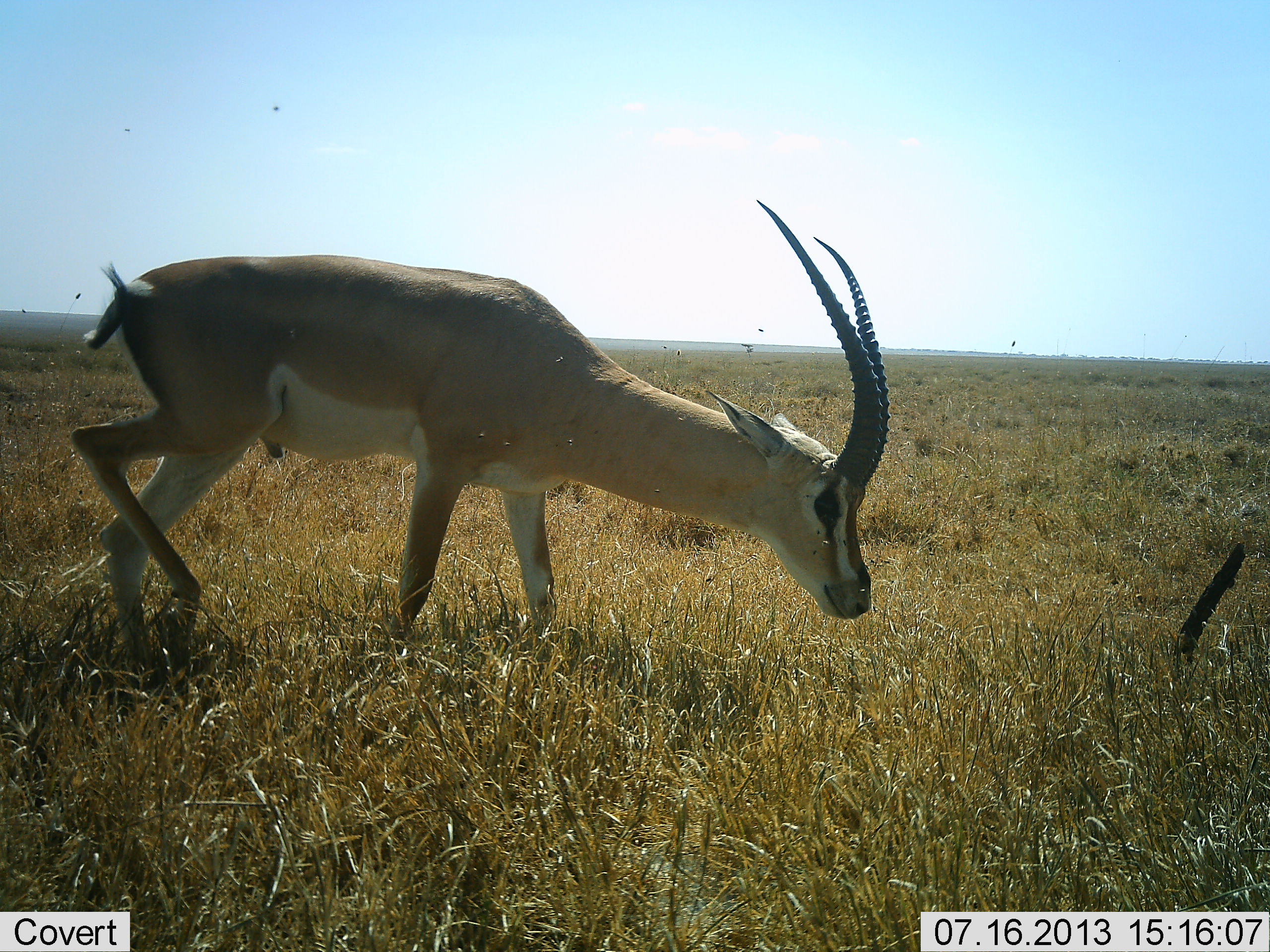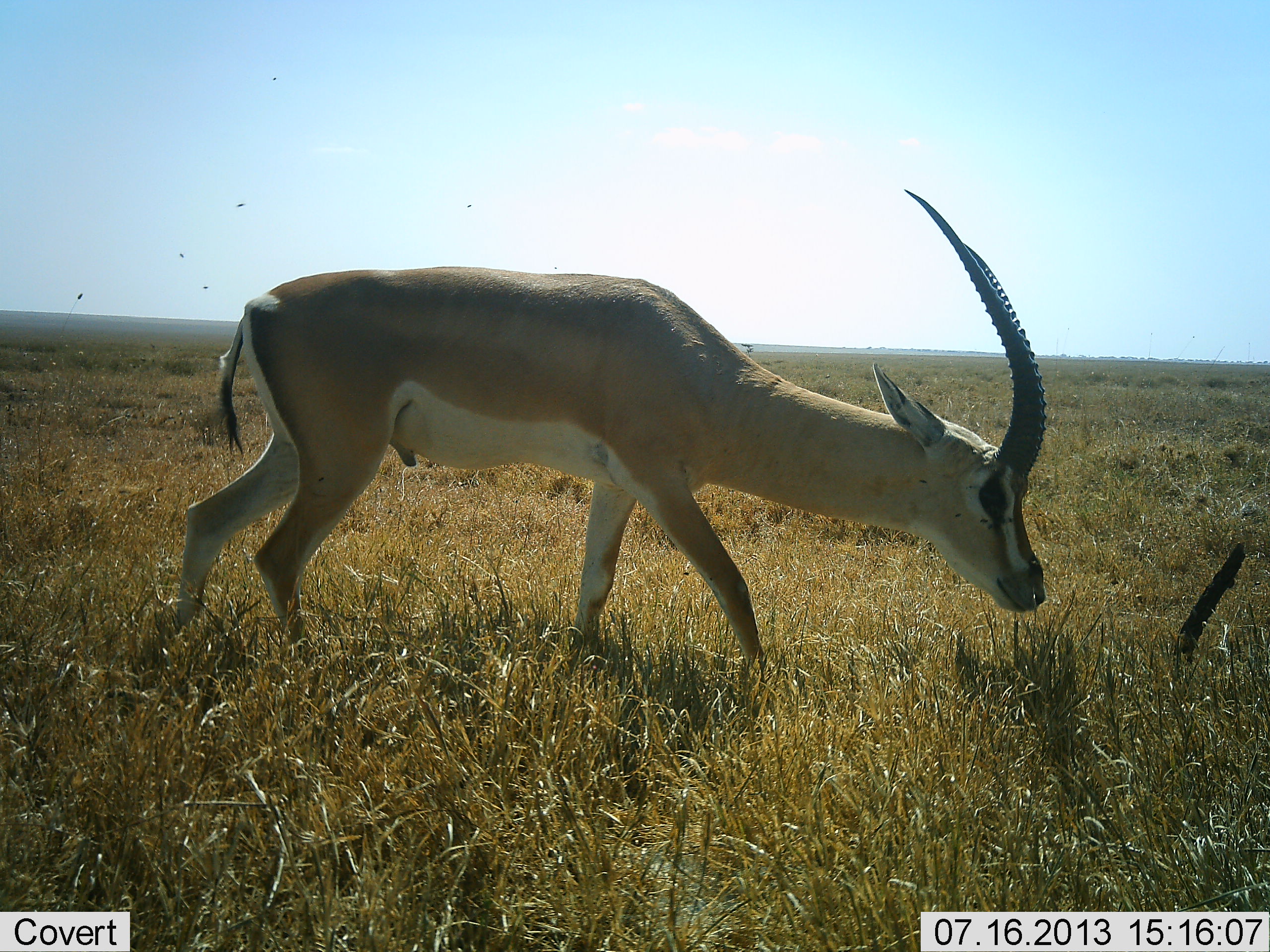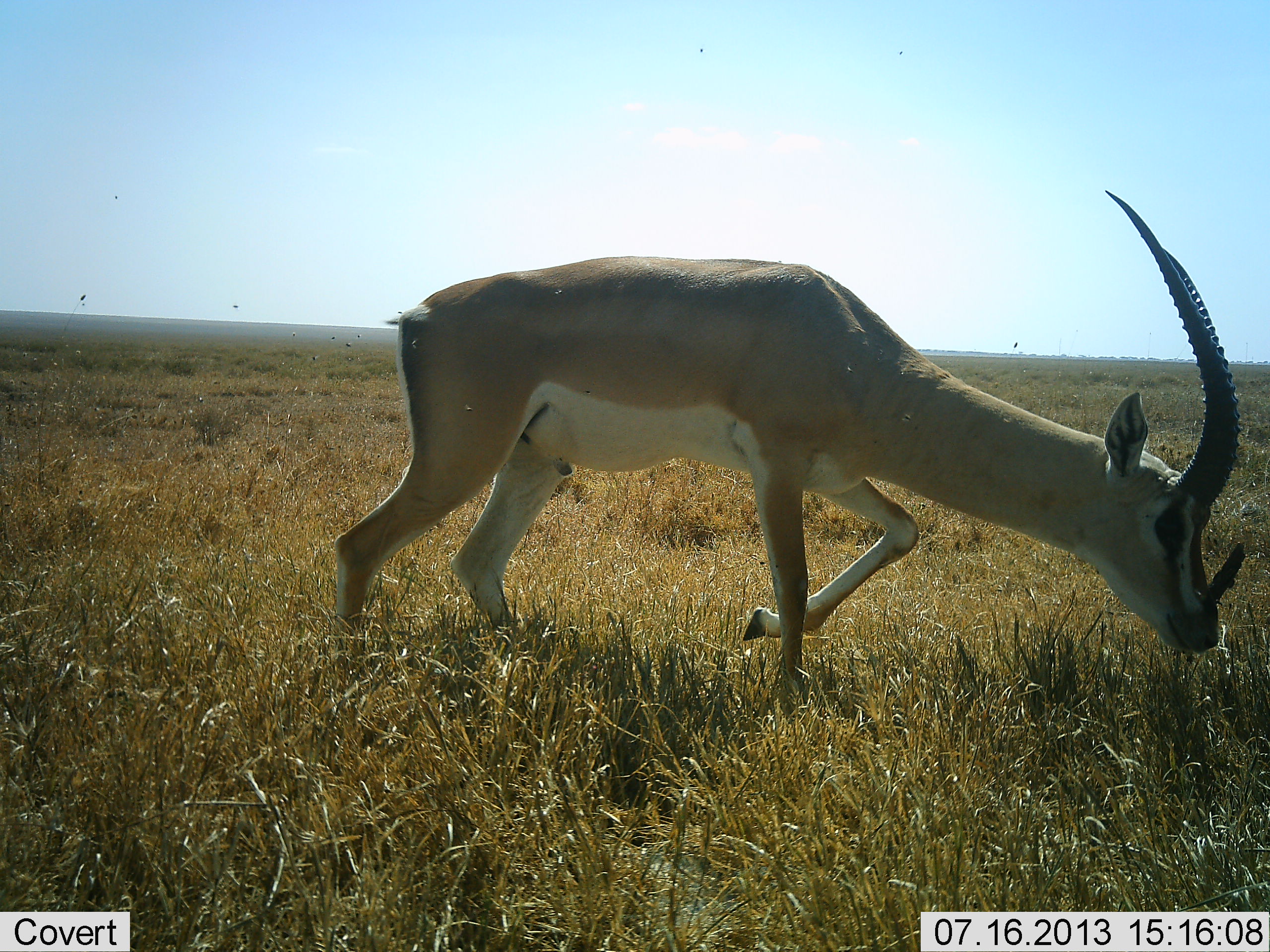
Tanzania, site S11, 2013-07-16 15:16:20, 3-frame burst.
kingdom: Animalia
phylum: Chordata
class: Mammalia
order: Artiodactyla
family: Bovidae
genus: Nanger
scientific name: Nanger granti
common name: grant's gazelle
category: gazellegrants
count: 1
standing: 10%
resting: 0%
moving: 69%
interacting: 0%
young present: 0%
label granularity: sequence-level